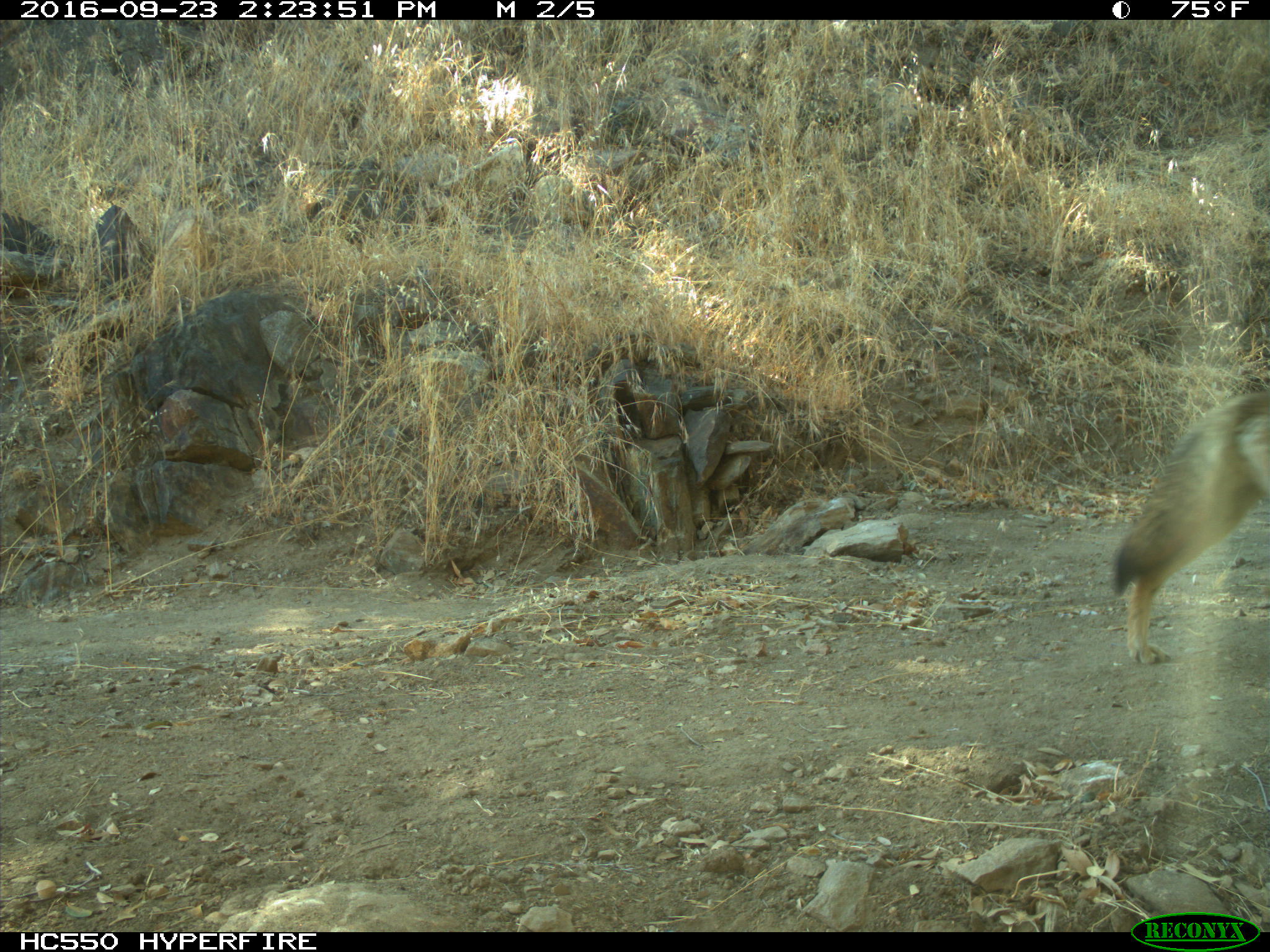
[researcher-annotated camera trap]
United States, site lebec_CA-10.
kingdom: Animalia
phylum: Chordata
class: Mammalia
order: Carnivora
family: Canidae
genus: Canis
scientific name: Canis latrans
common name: coyote